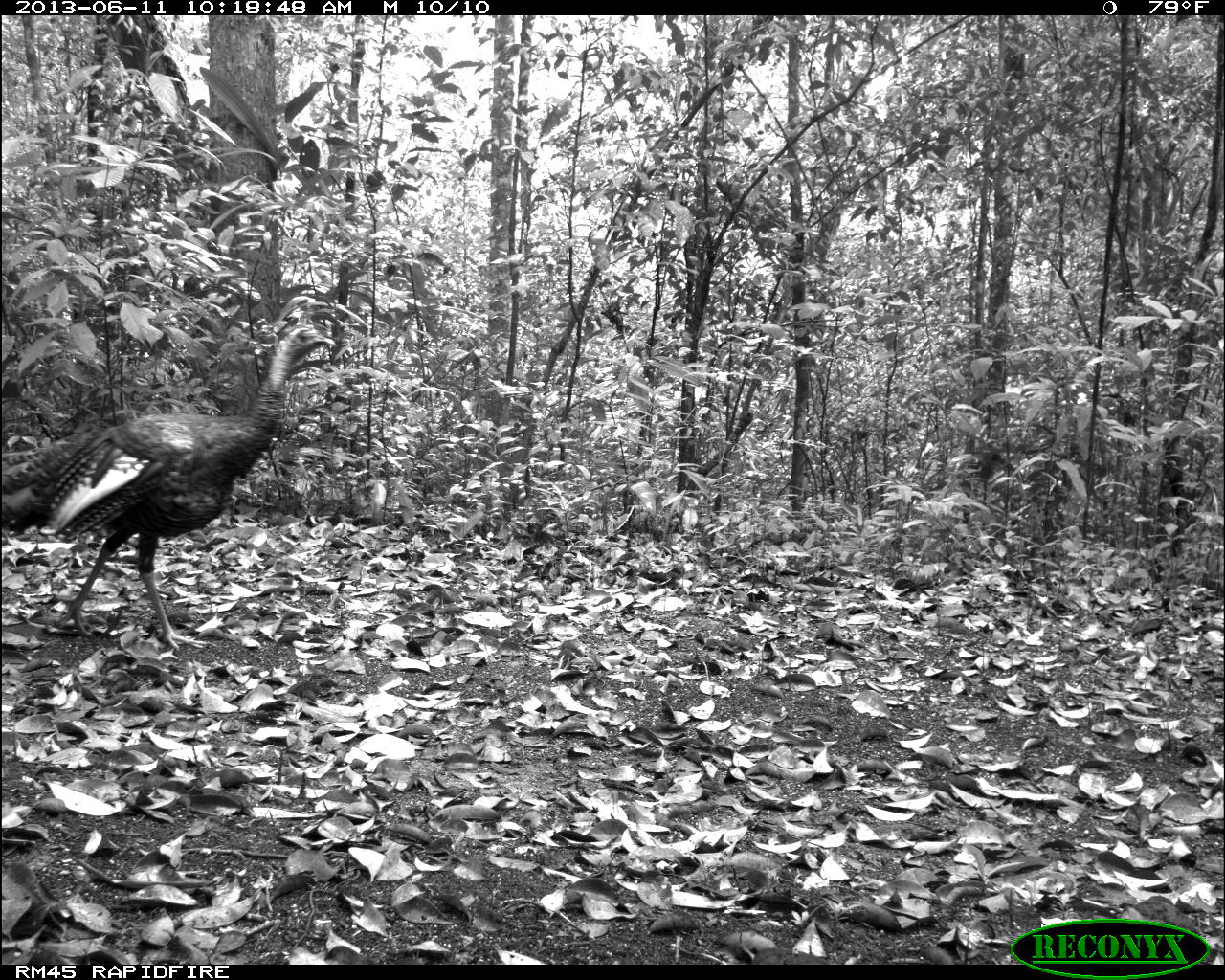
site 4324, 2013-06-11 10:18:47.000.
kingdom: Animalia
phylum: Chordata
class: Aves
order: Galliformes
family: Phasianidae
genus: Meleagris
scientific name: Meleagris ocellata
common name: ocellated turkey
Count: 1.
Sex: male.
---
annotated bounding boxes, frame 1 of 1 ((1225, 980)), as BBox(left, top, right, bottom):
meleagris ocellata: BBox(0, 318, 338, 652)